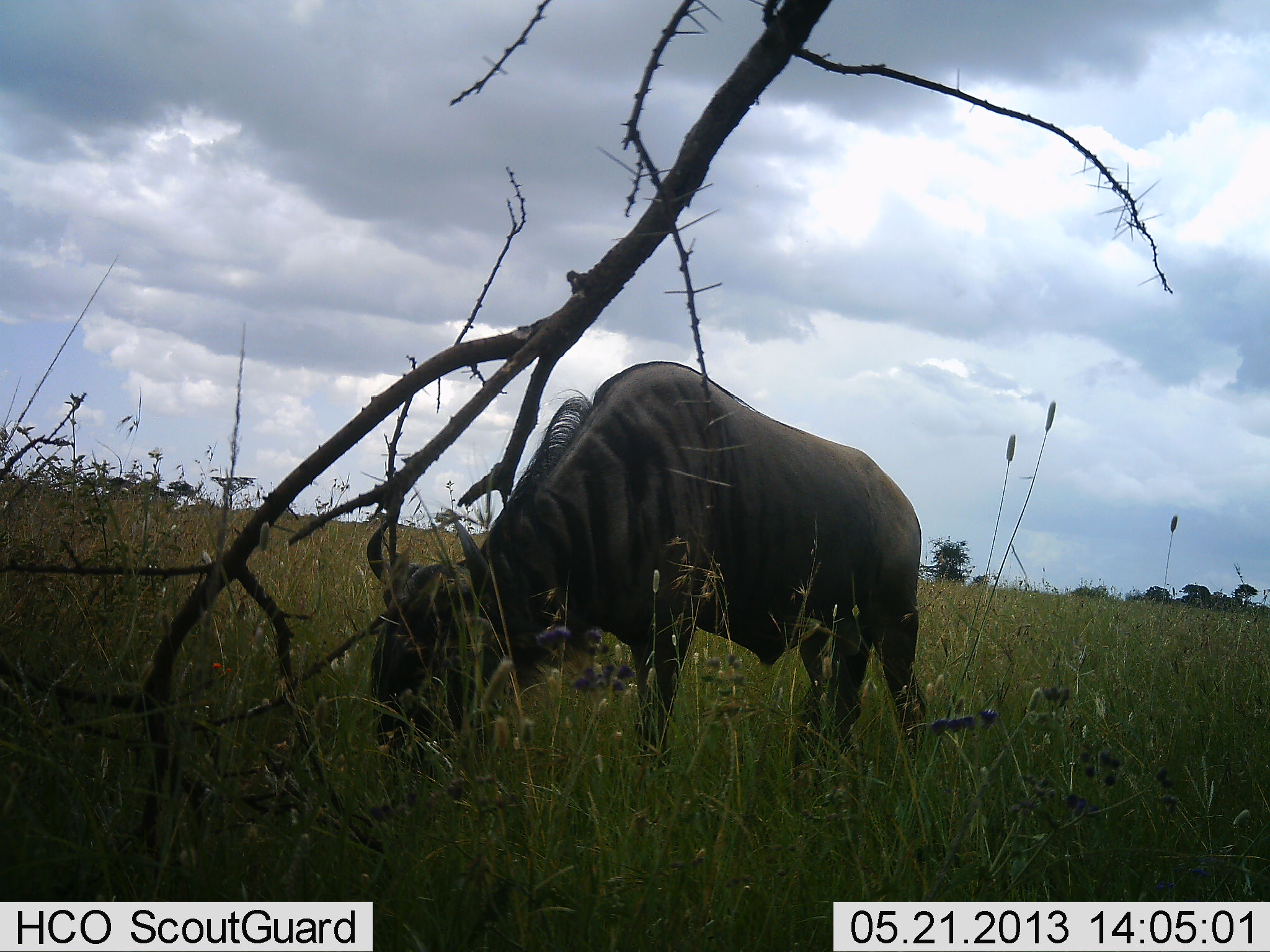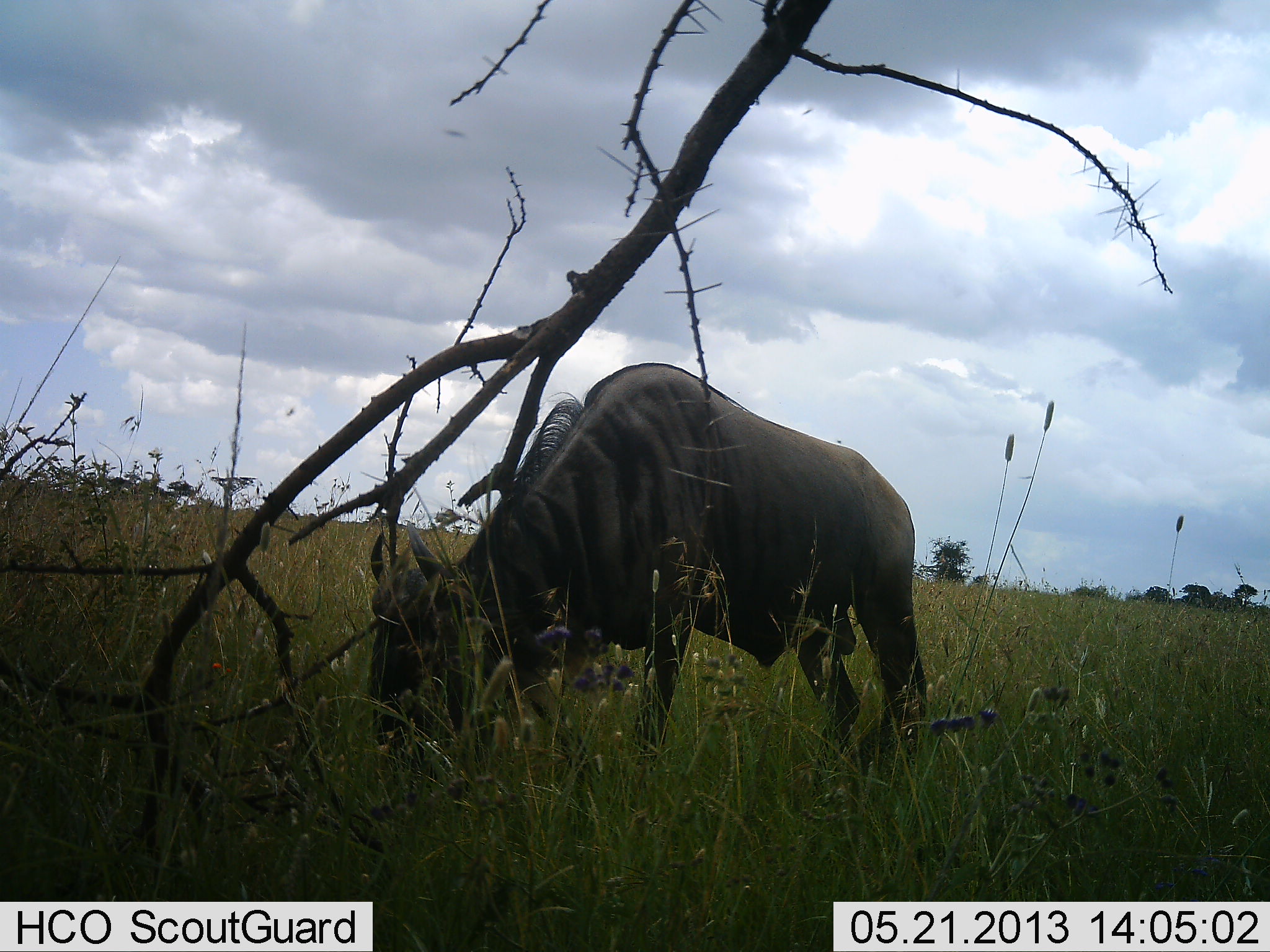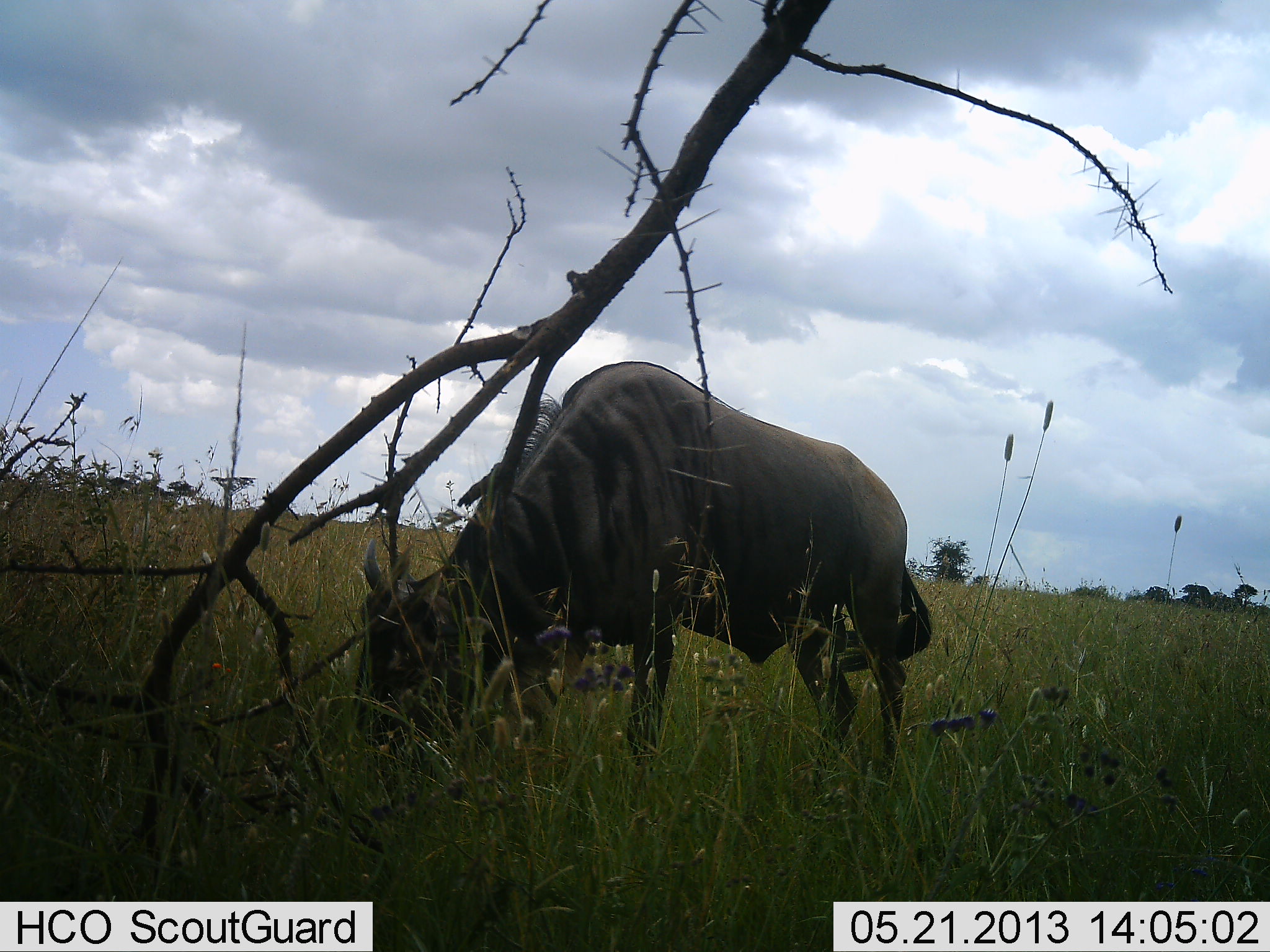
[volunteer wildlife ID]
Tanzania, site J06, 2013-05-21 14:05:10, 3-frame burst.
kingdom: Animalia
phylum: Chordata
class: Mammalia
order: Artiodactyla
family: Bovidae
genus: Connochaetes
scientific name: Connochaetes taurinus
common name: blue wildebeest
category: wildebeest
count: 1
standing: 15%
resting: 0%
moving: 0%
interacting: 0%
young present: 0%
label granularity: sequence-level